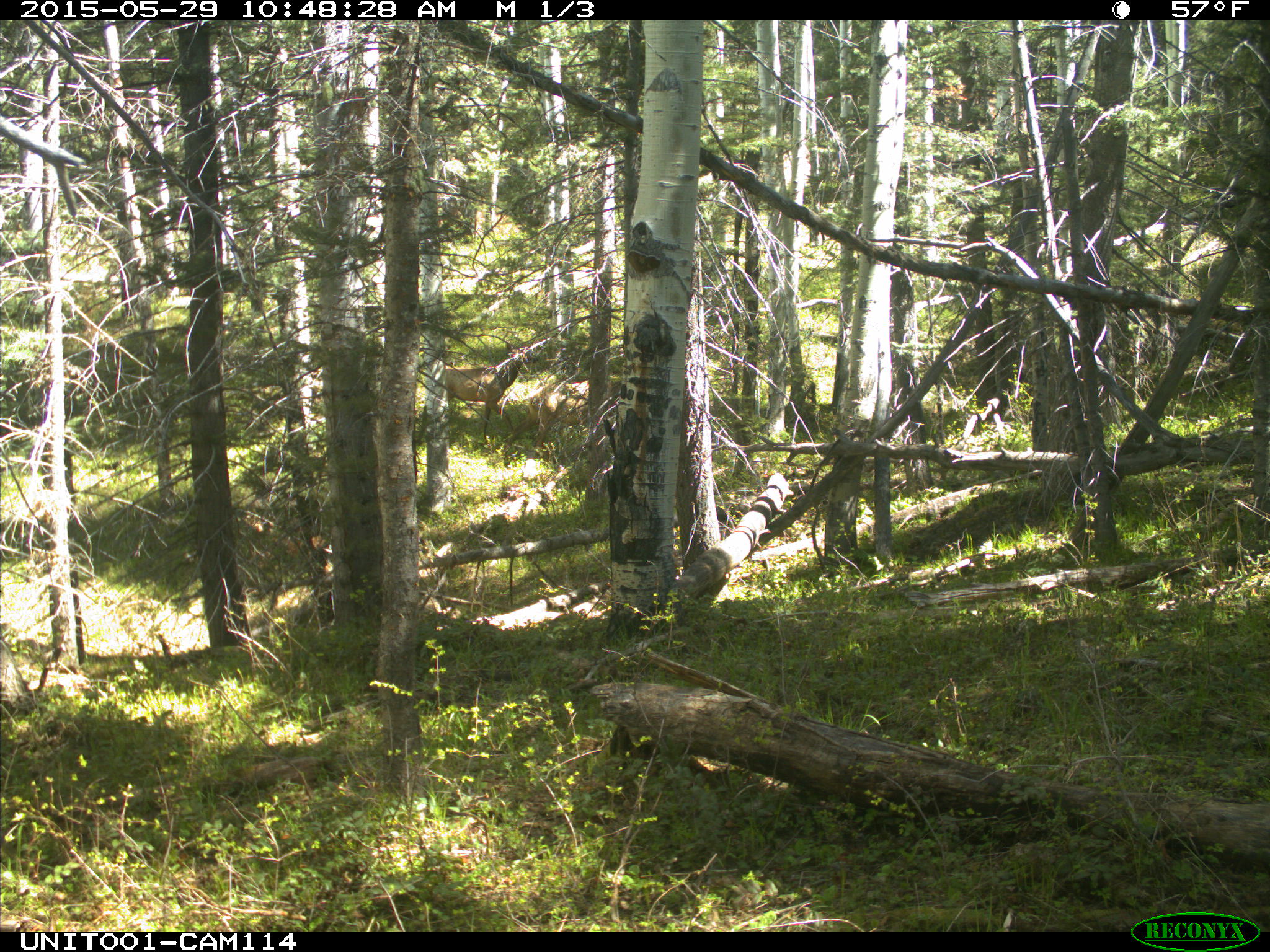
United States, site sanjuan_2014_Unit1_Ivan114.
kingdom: Animalia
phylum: Chordata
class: Mammalia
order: Artiodactyla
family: Cervidae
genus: Cervus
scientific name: Cervus elaphus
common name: red deer